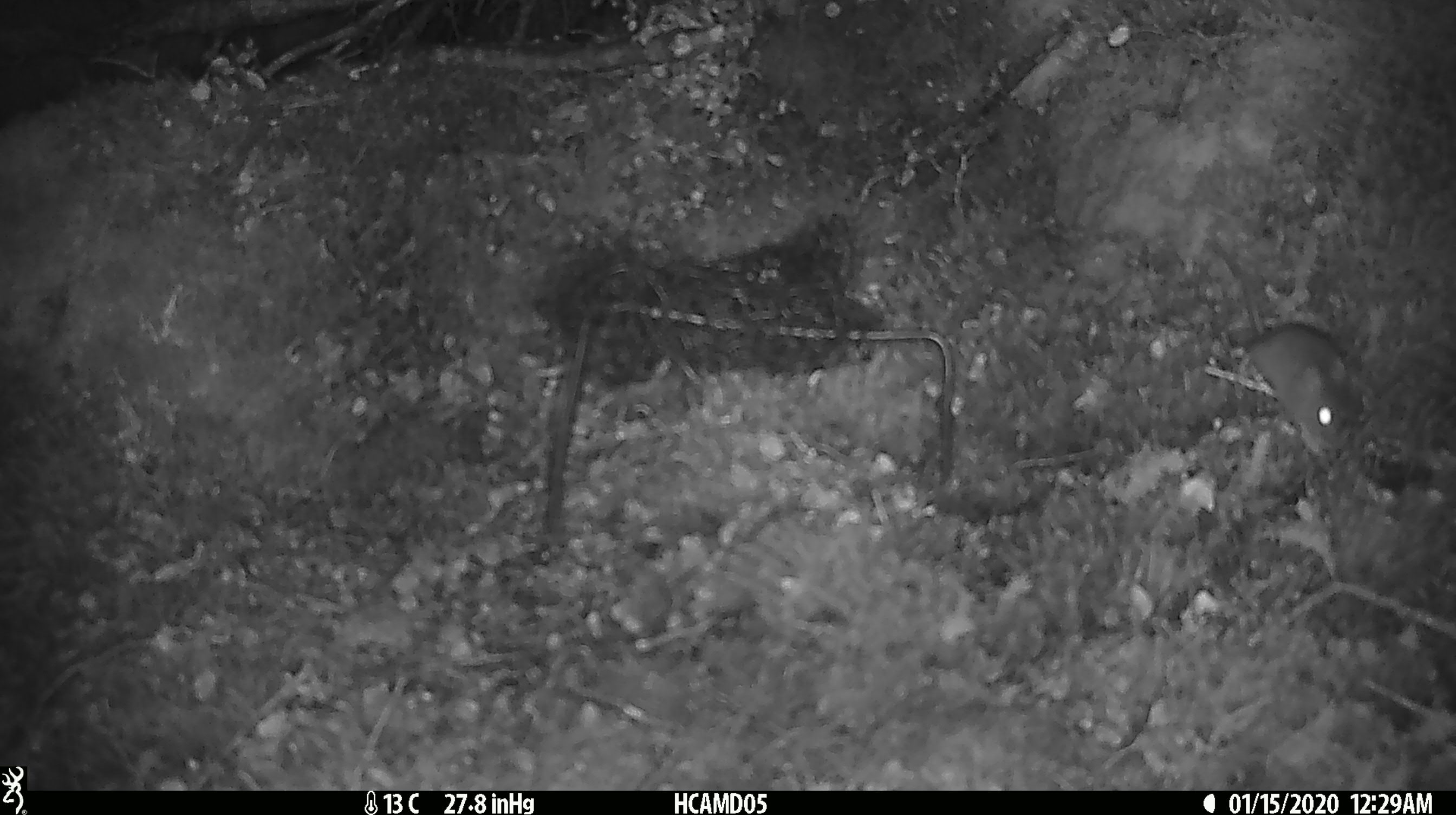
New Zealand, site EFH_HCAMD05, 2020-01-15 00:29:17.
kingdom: Animalia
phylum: Chordata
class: Mammalia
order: Rodentia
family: Muridae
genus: Mus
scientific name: Mus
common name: mouse